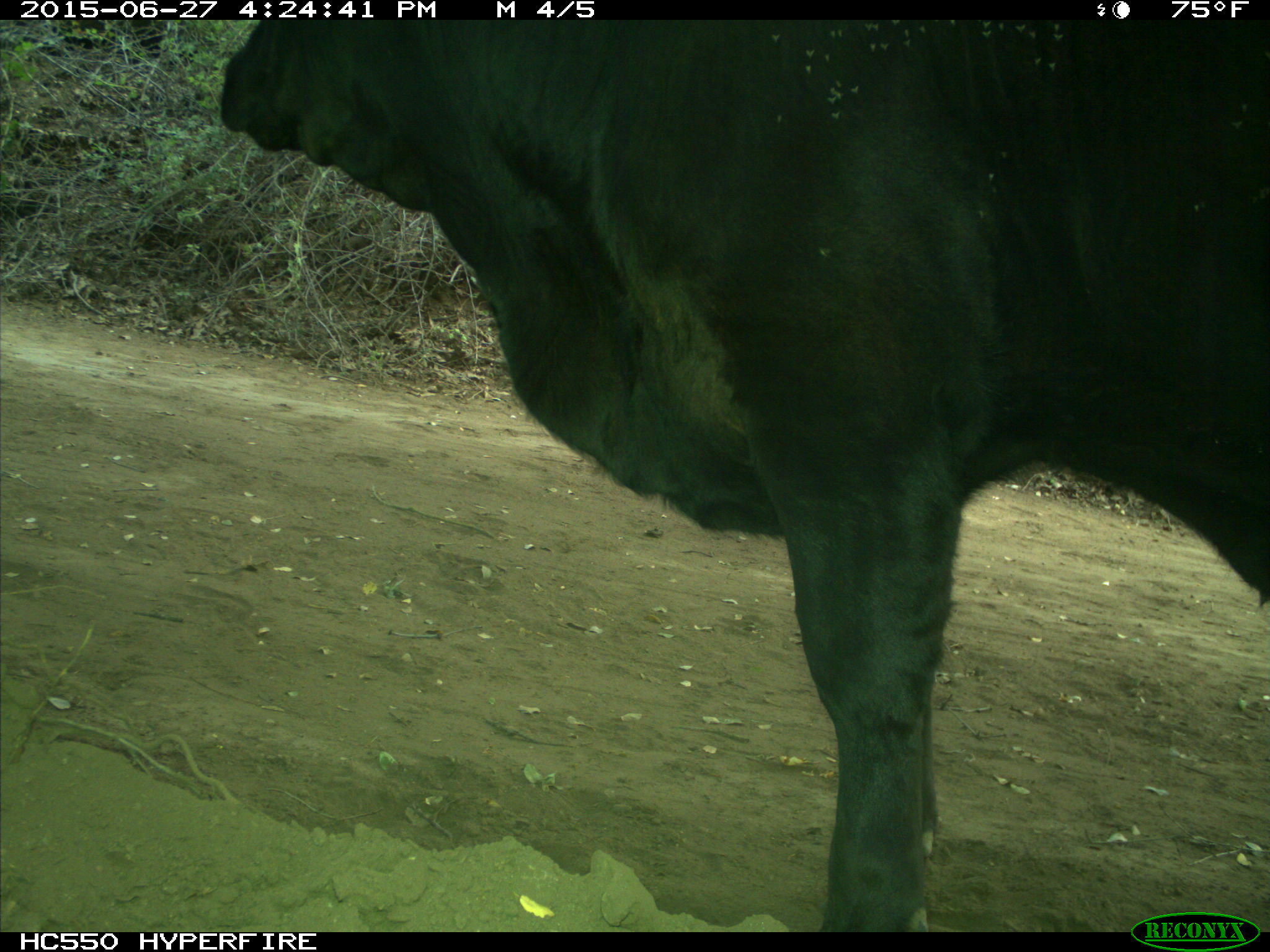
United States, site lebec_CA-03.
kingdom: Animalia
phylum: Chordata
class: Mammalia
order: Artiodactyla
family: Bovidae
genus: Bos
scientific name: Bos taurus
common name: domestic cow